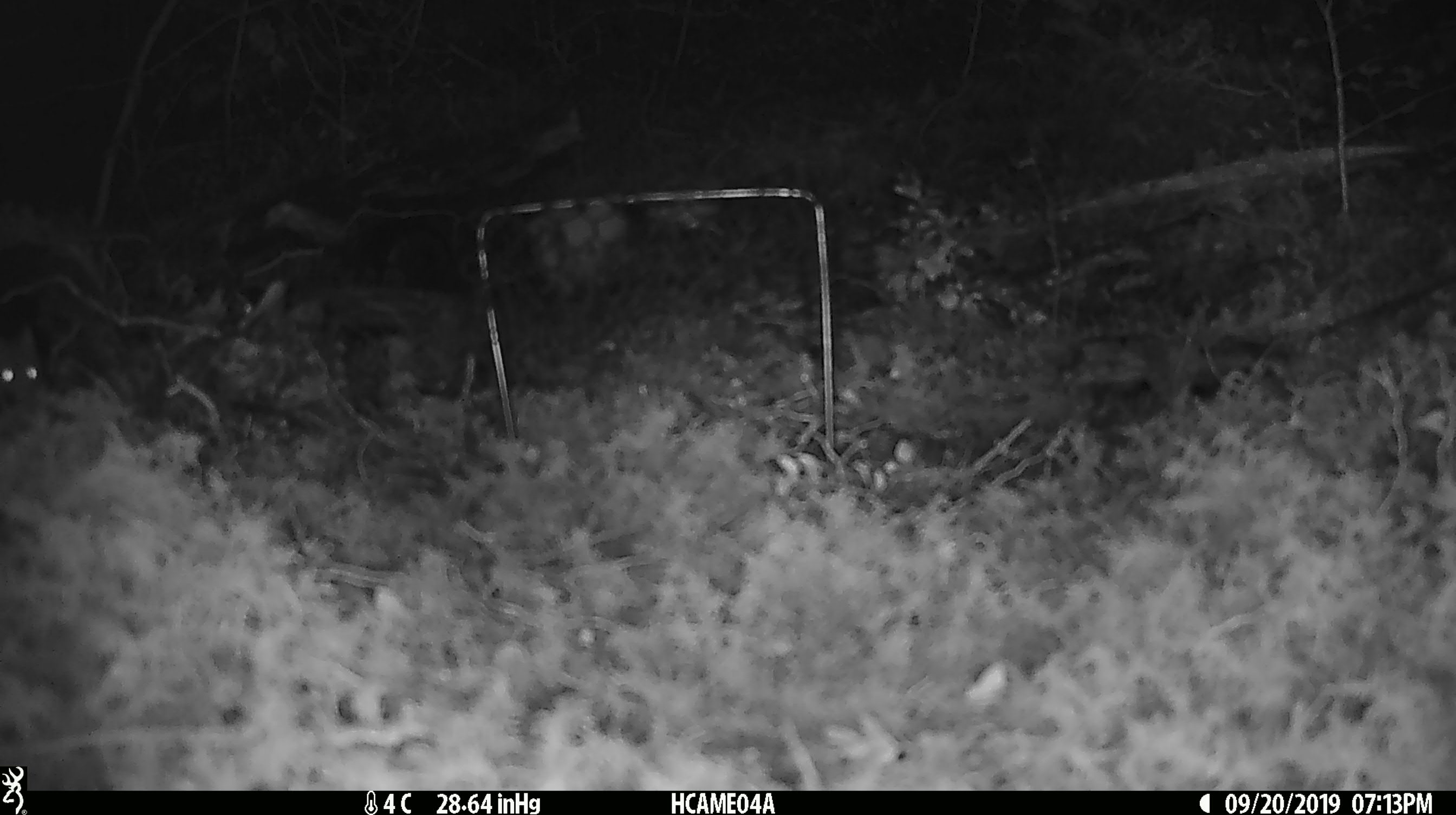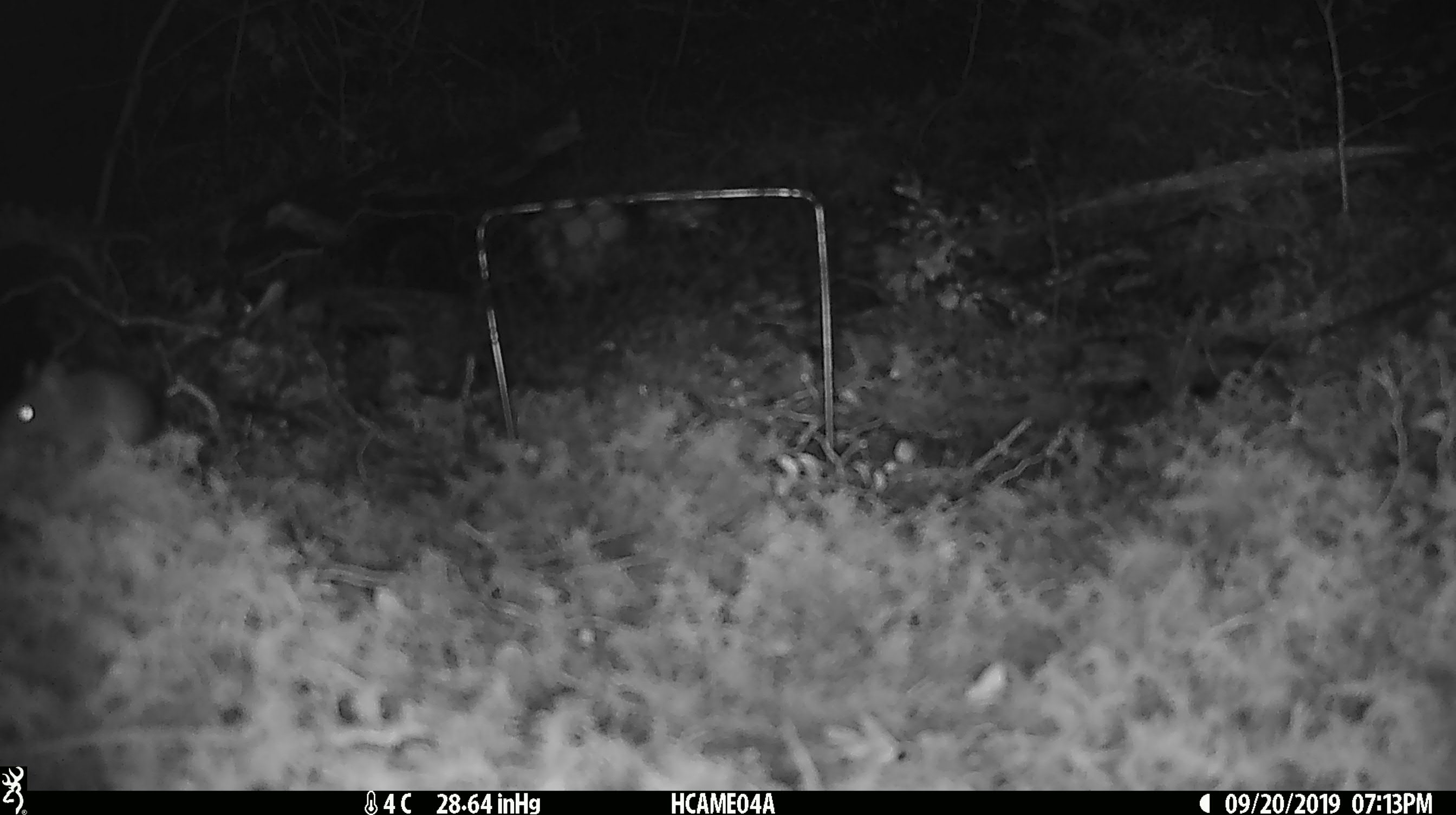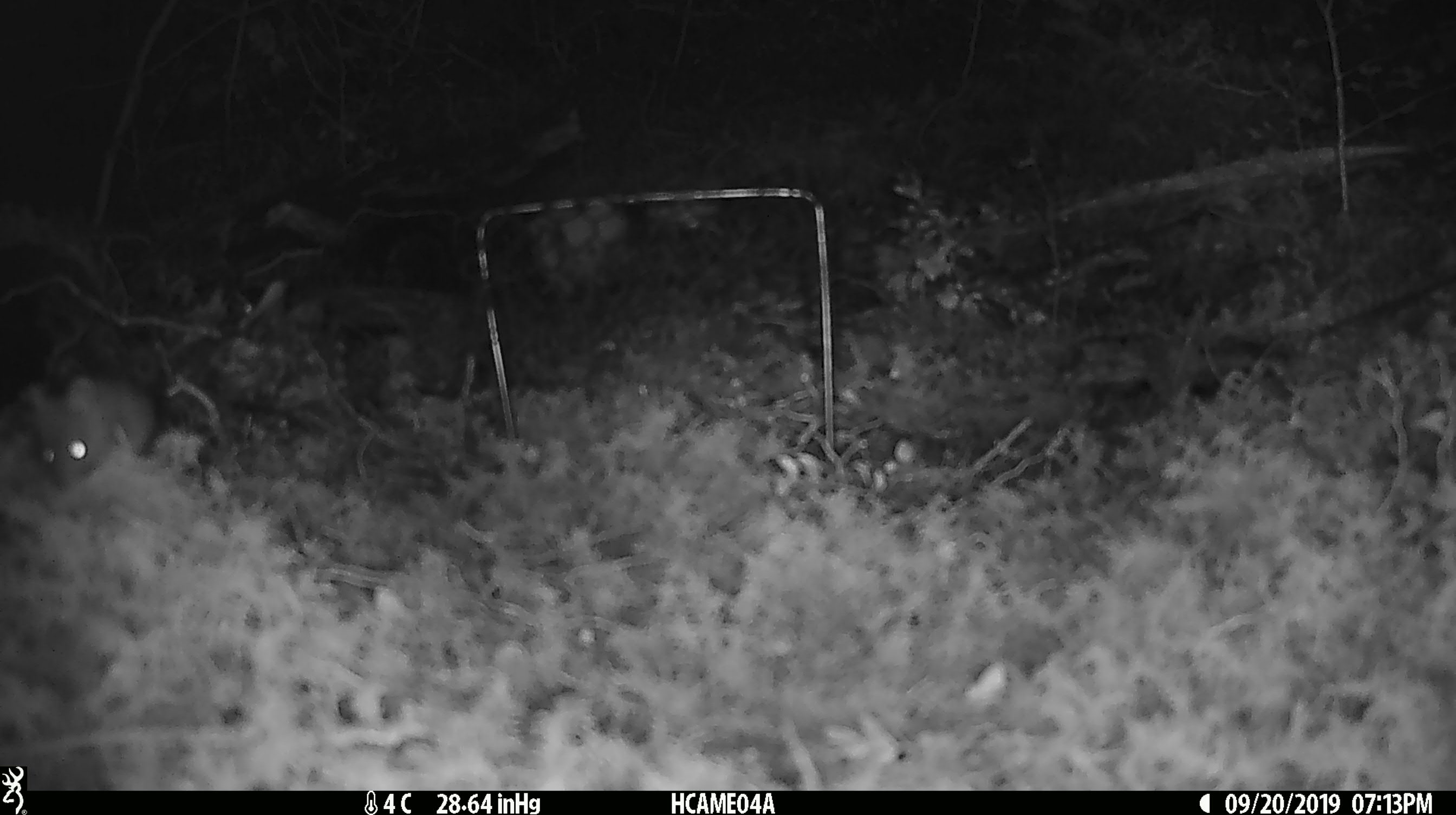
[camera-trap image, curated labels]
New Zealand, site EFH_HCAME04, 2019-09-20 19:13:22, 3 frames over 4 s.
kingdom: Animalia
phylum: Chordata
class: Mammalia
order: Rodentia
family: Muridae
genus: Mus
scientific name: Mus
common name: mouse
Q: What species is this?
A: Mouse (Mus).